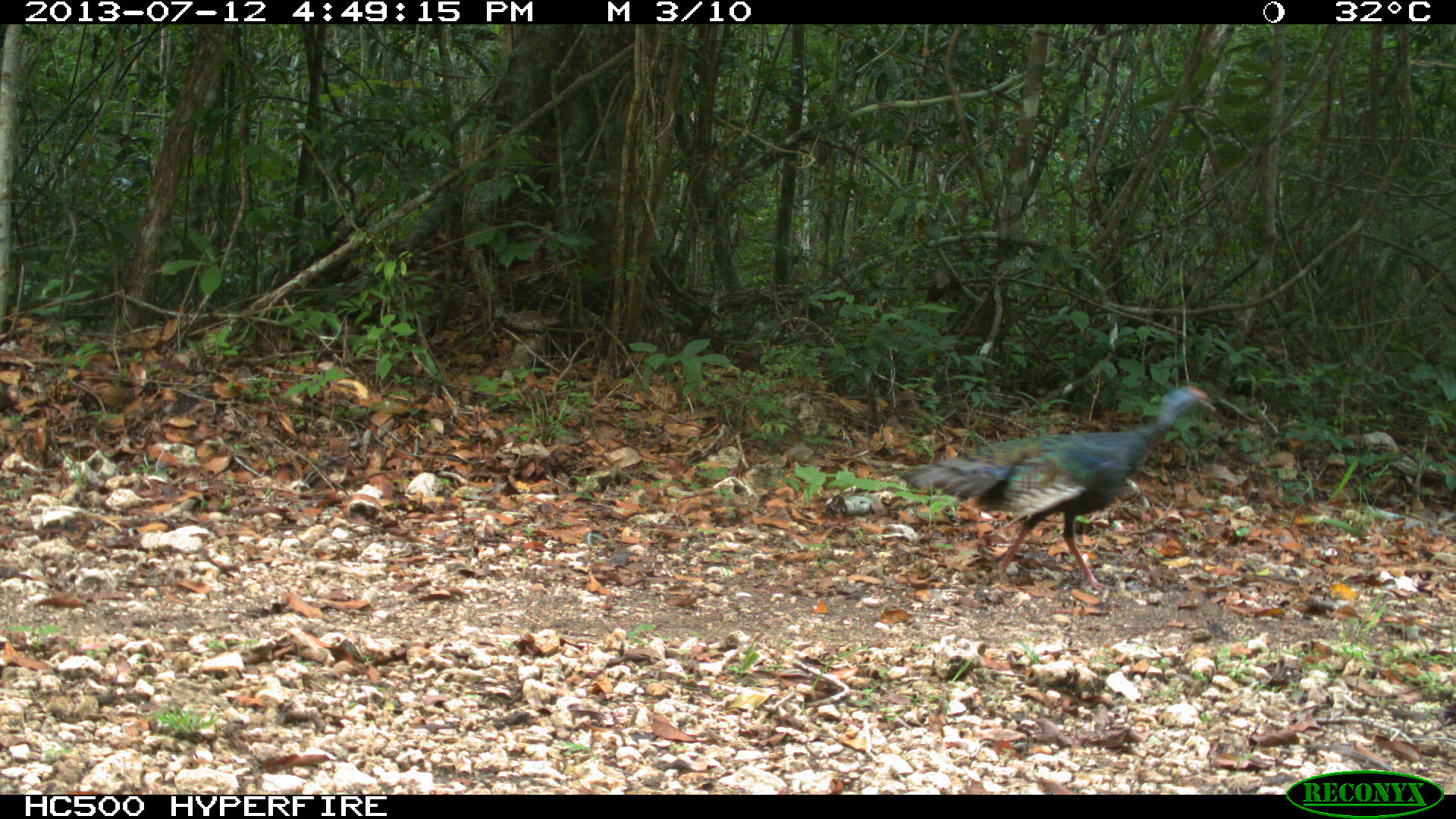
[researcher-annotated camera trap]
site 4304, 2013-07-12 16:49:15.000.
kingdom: Animalia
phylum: Chordata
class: Aves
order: Galliformes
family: Phasianidae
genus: Meleagris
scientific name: Meleagris ocellata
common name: ocellated turkey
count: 1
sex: female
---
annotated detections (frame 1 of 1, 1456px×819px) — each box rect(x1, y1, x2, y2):
meleagris ocellata: rect(899, 385, 1215, 591)